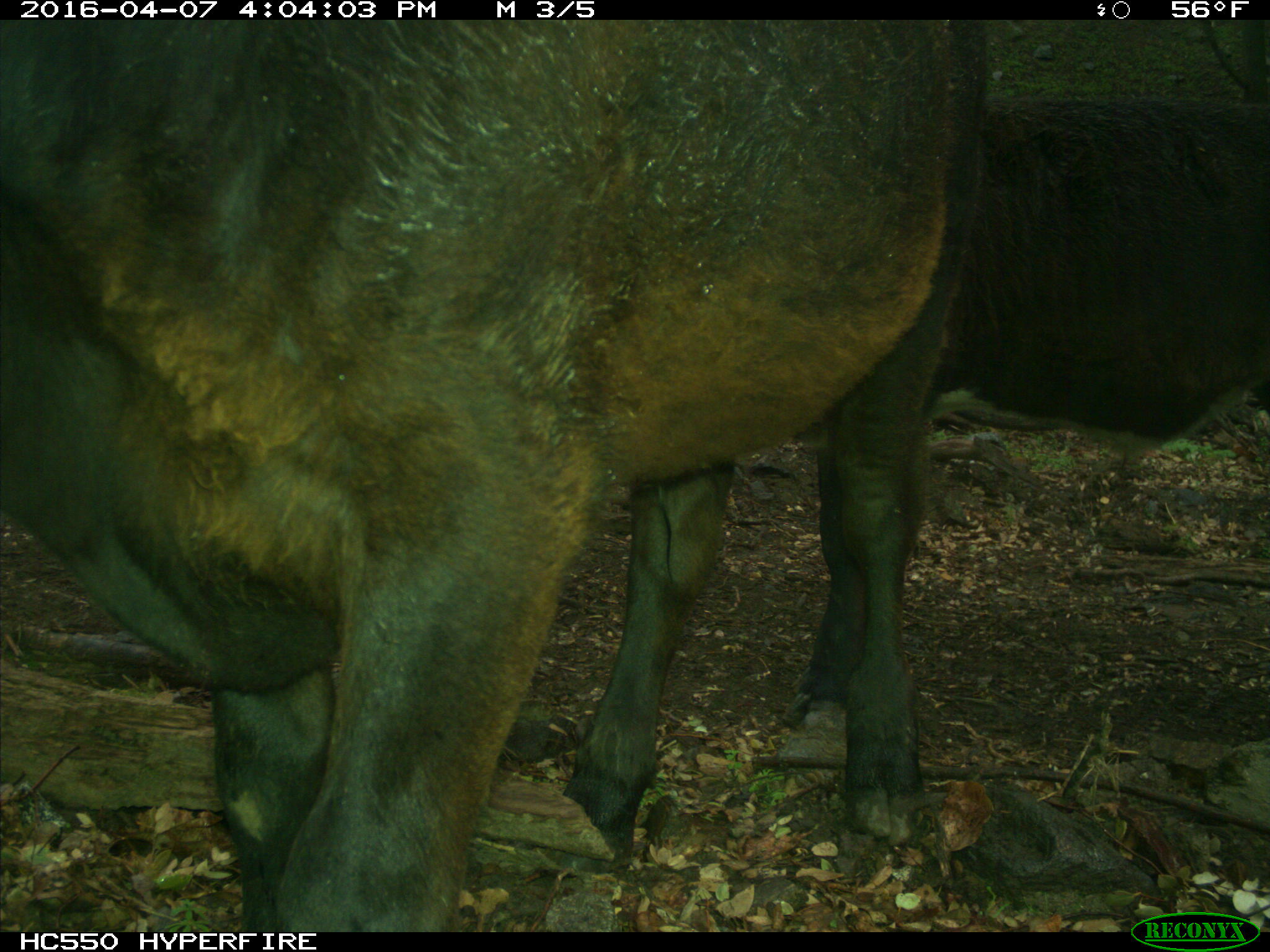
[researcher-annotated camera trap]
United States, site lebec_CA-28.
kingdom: Animalia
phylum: Chordata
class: Mammalia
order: Artiodactyla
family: Bovidae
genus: Bos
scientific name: Bos taurus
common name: domestic cow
Bos taurus (domestic cow).